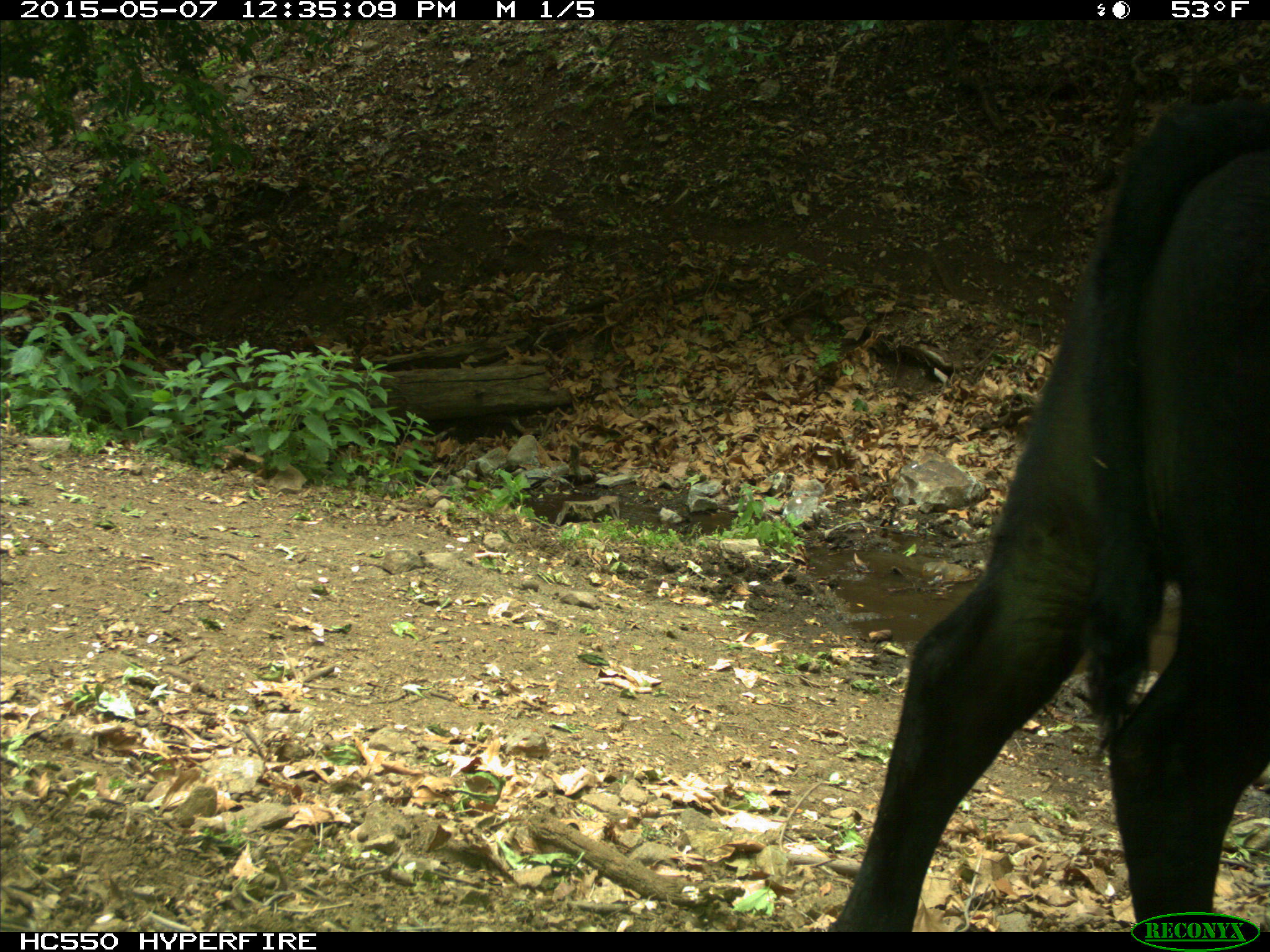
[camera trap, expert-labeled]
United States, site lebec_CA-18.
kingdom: Animalia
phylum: Chordata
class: Mammalia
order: Artiodactyla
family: Bovidae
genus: Bos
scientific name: Bos taurus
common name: domestic cow